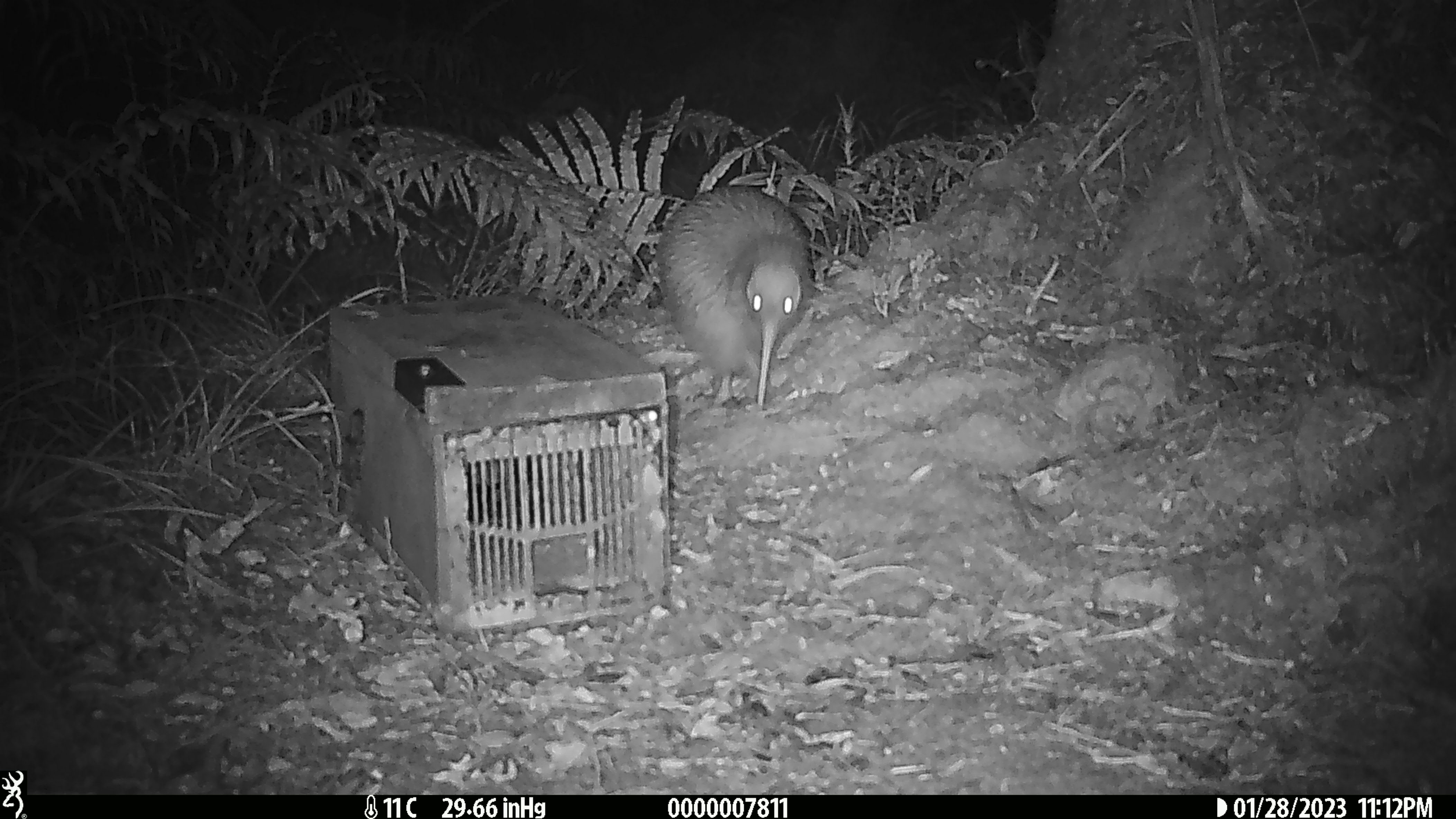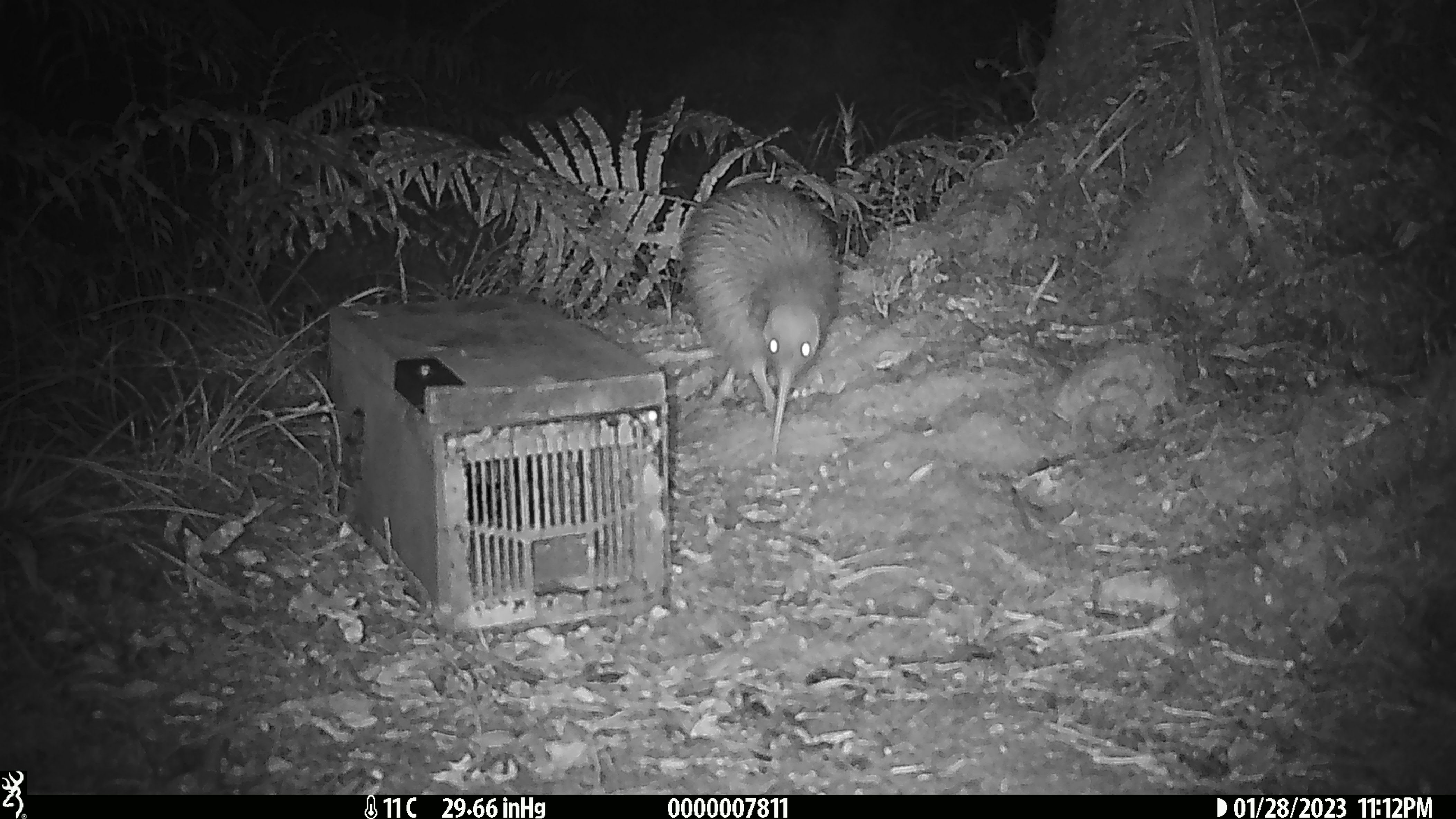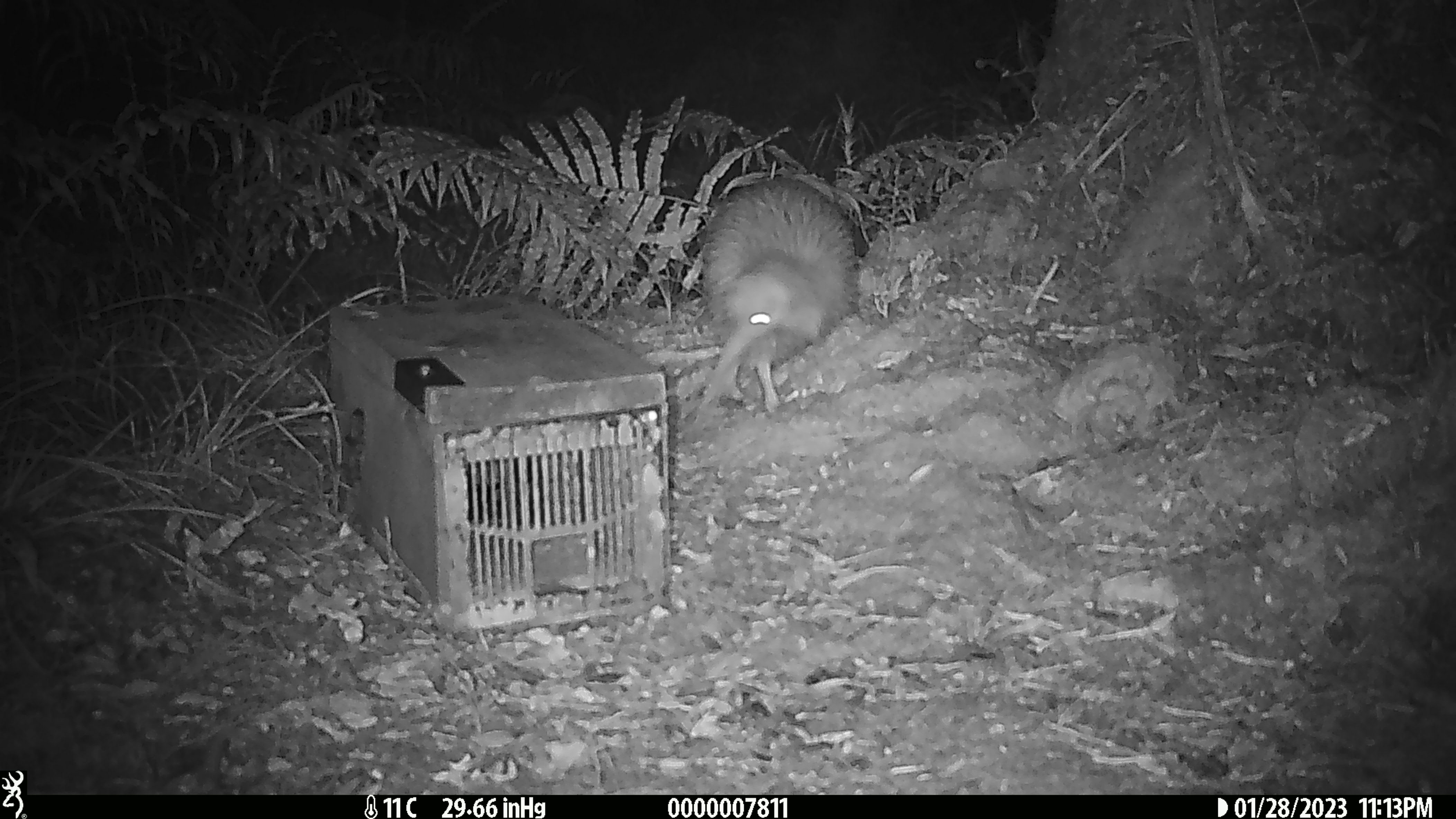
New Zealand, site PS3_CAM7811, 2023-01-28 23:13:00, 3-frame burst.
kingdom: Animalia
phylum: Chordata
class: Aves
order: Apterygiformes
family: Apterygidae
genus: Apteryx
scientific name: Apteryx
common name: kiwi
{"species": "kiwi (Apteryx)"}